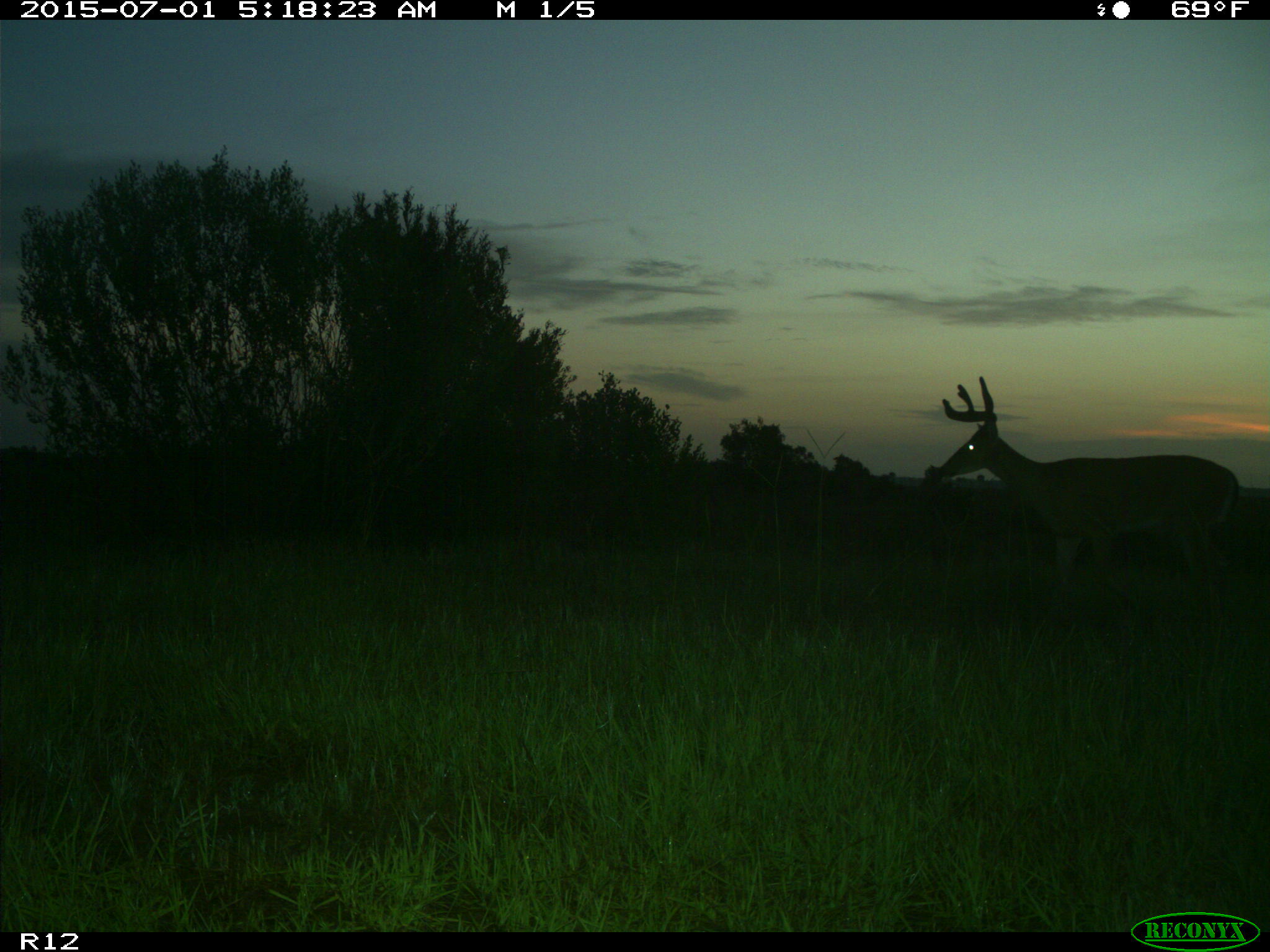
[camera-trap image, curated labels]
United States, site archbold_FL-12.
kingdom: Animalia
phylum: Chordata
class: Mammalia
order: Artiodactyla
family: Cervidae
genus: Odocoileus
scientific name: Odocoileus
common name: deer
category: unidentified deer